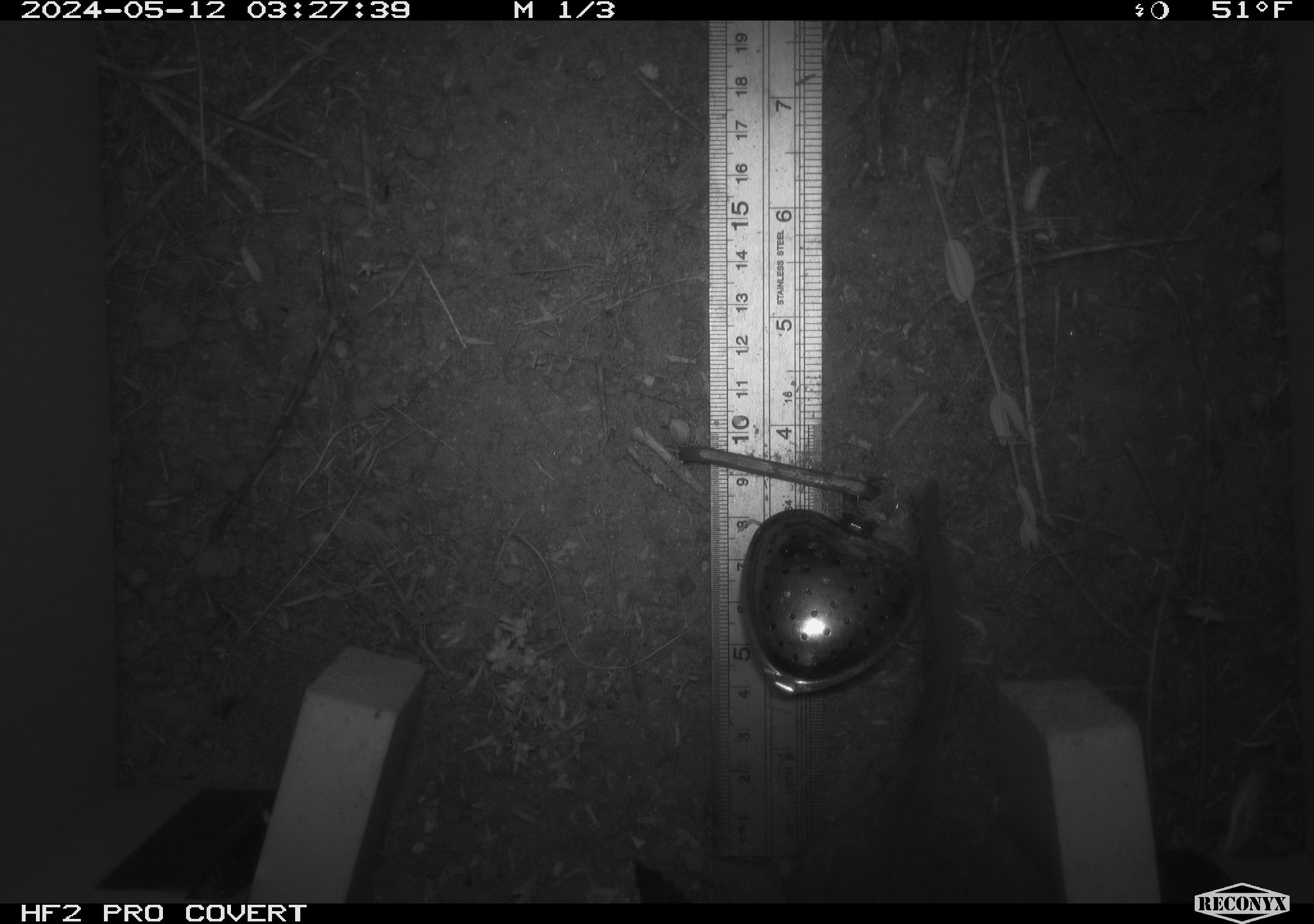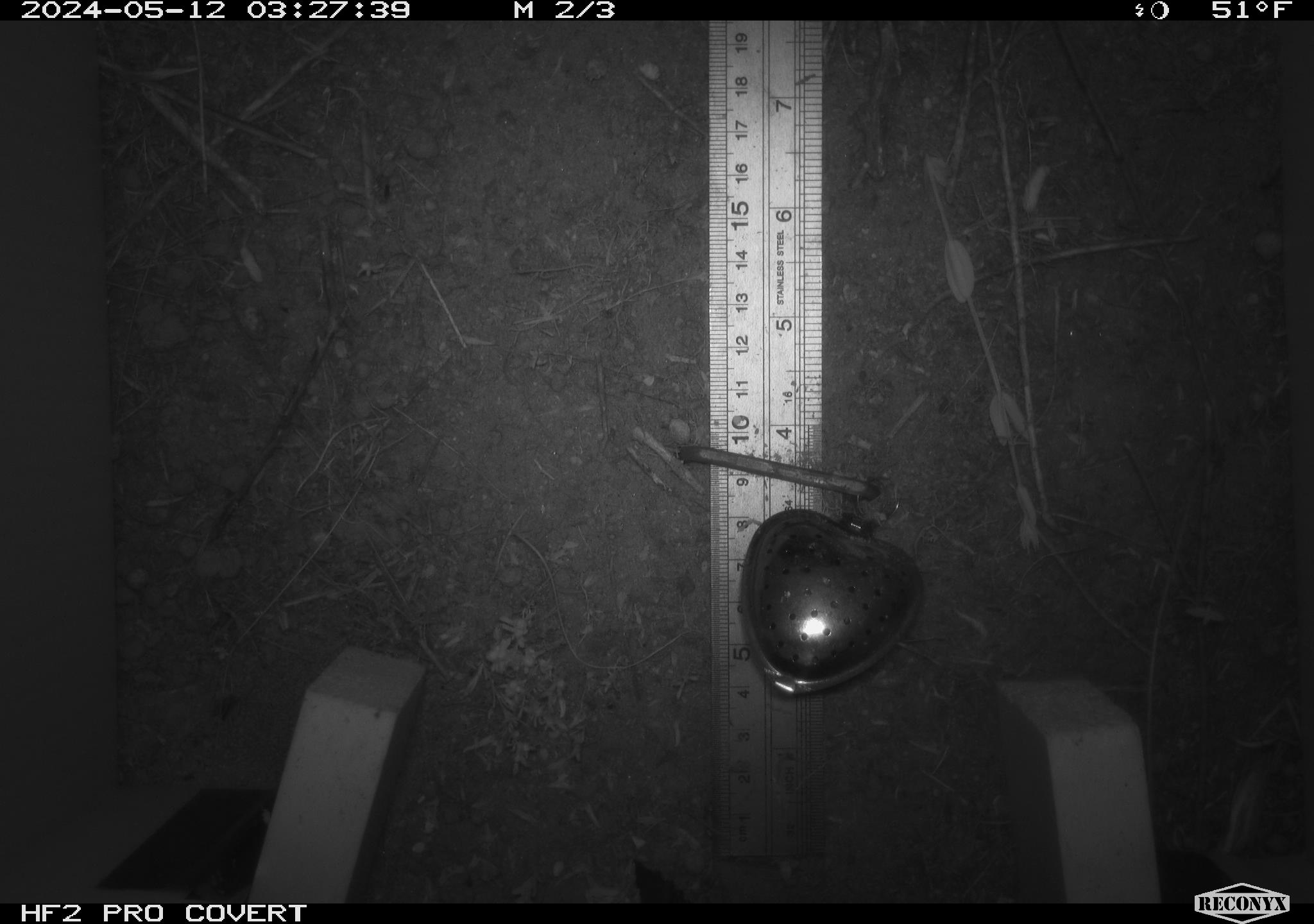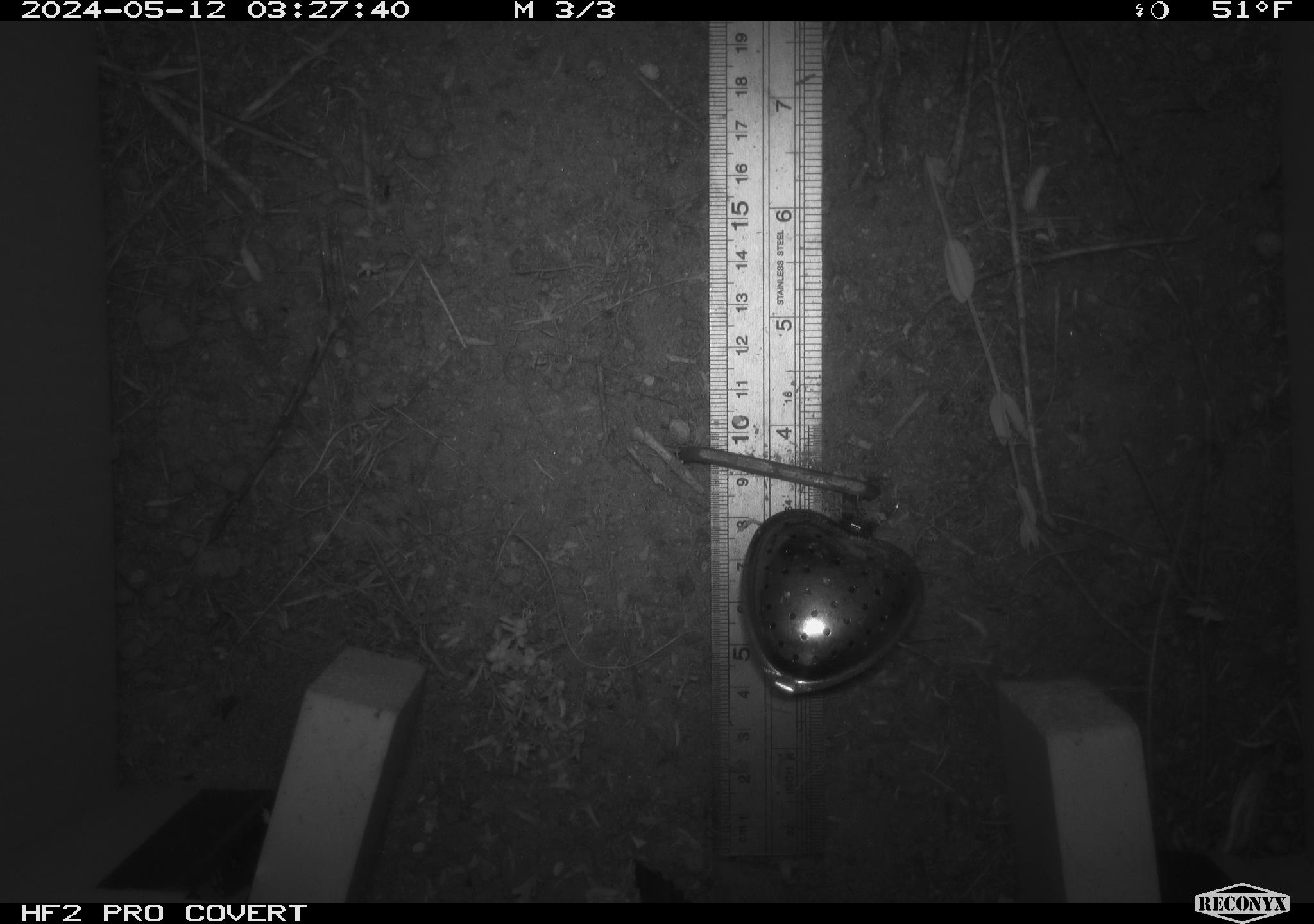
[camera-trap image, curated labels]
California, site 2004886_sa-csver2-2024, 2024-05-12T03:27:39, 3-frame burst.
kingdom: Animalia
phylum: Chordata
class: Mammalia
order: Rodentia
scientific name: Rodentia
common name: rodent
Rodent (Rodentia).